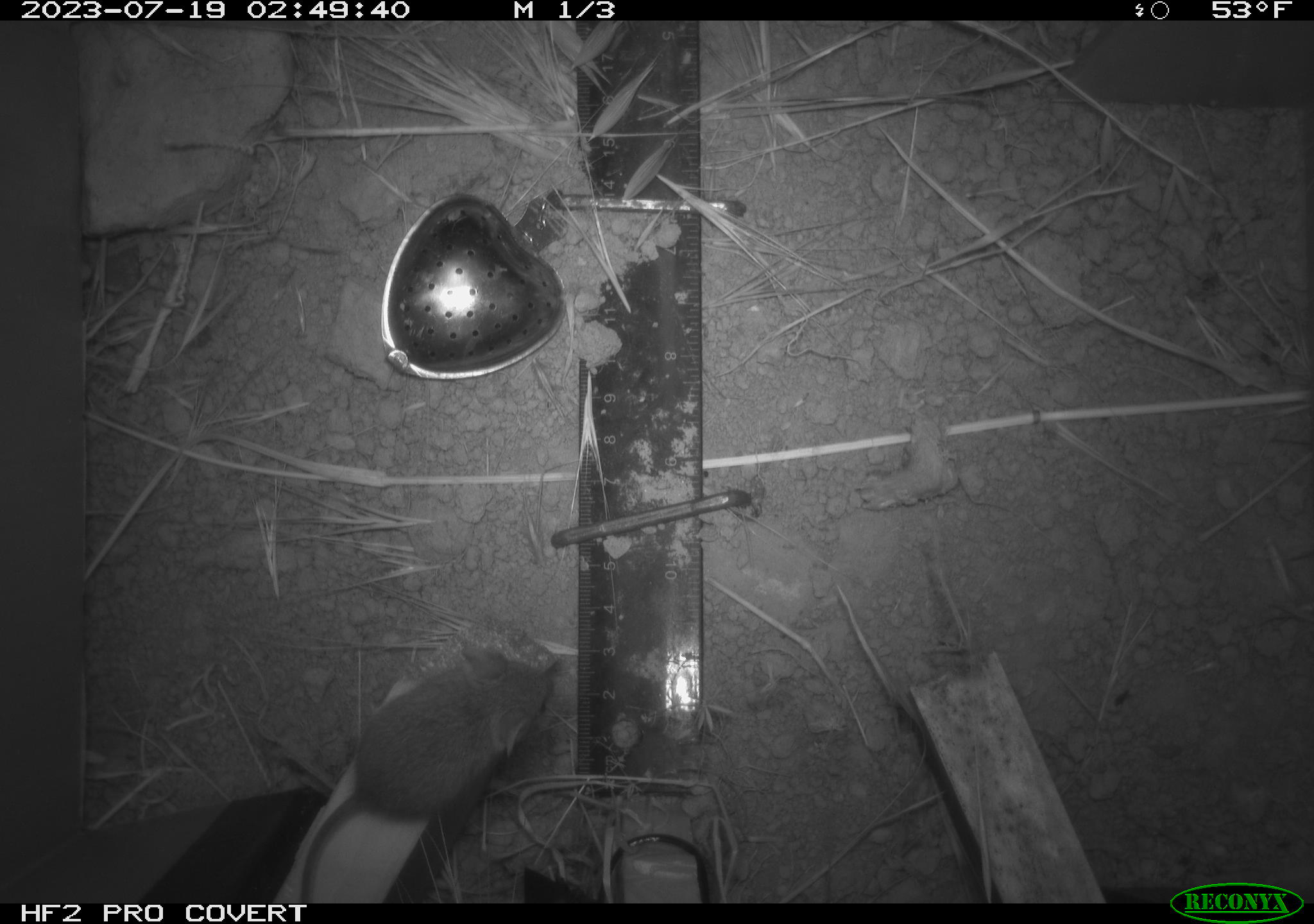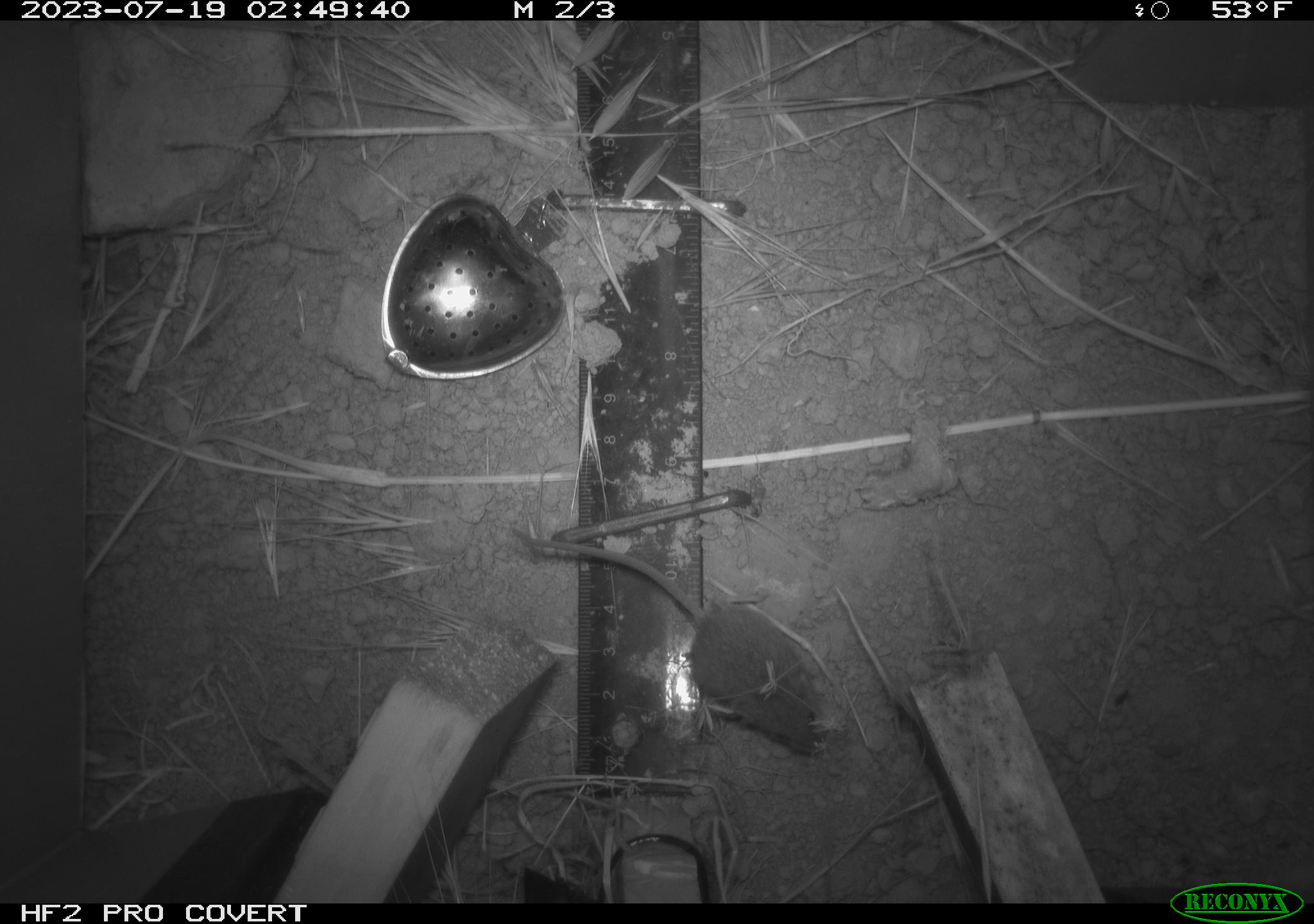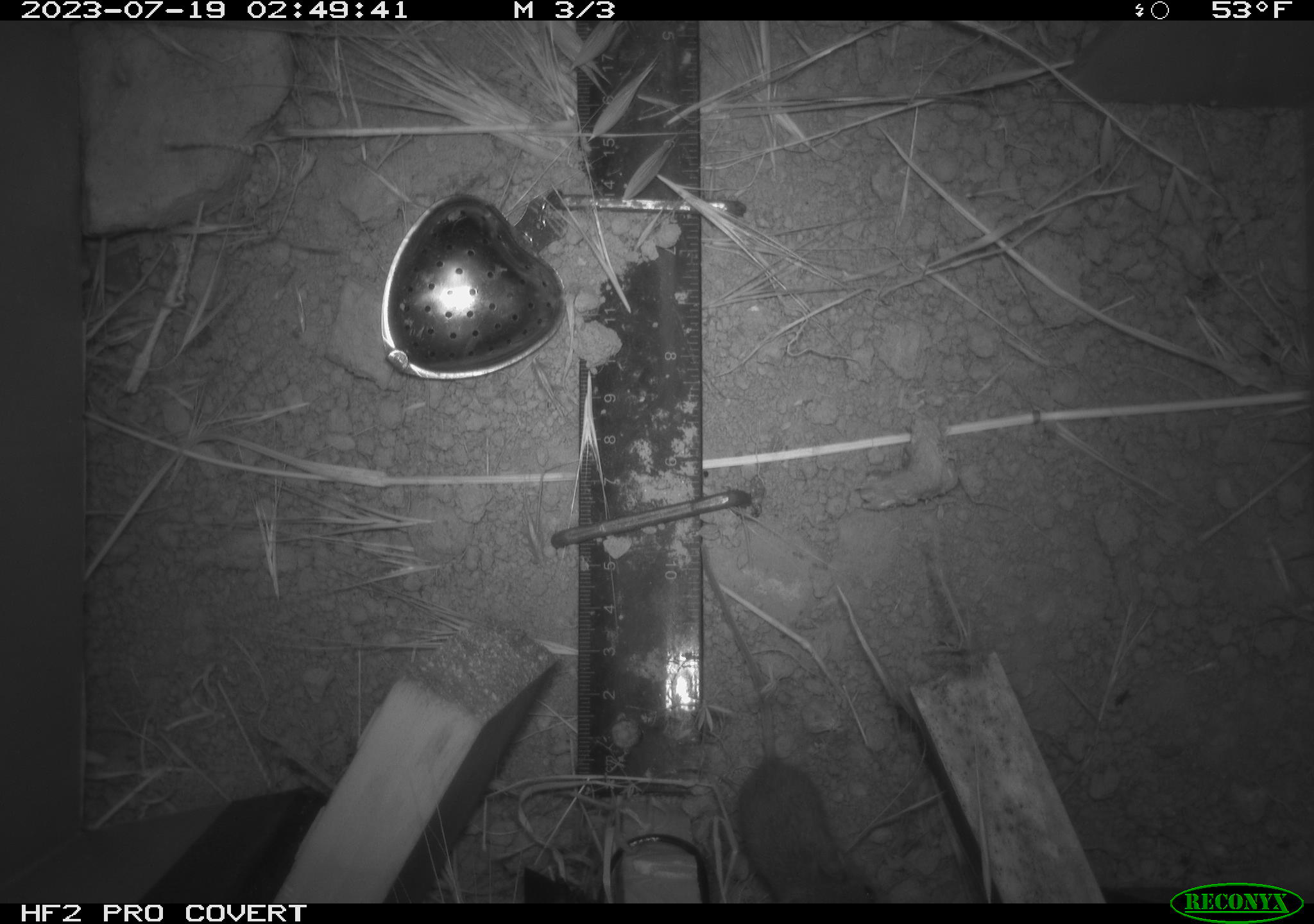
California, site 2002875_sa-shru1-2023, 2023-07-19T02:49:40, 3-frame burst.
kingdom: Animalia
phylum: Chordata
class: Mammalia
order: Rodentia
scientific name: Rodentia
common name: mouse species